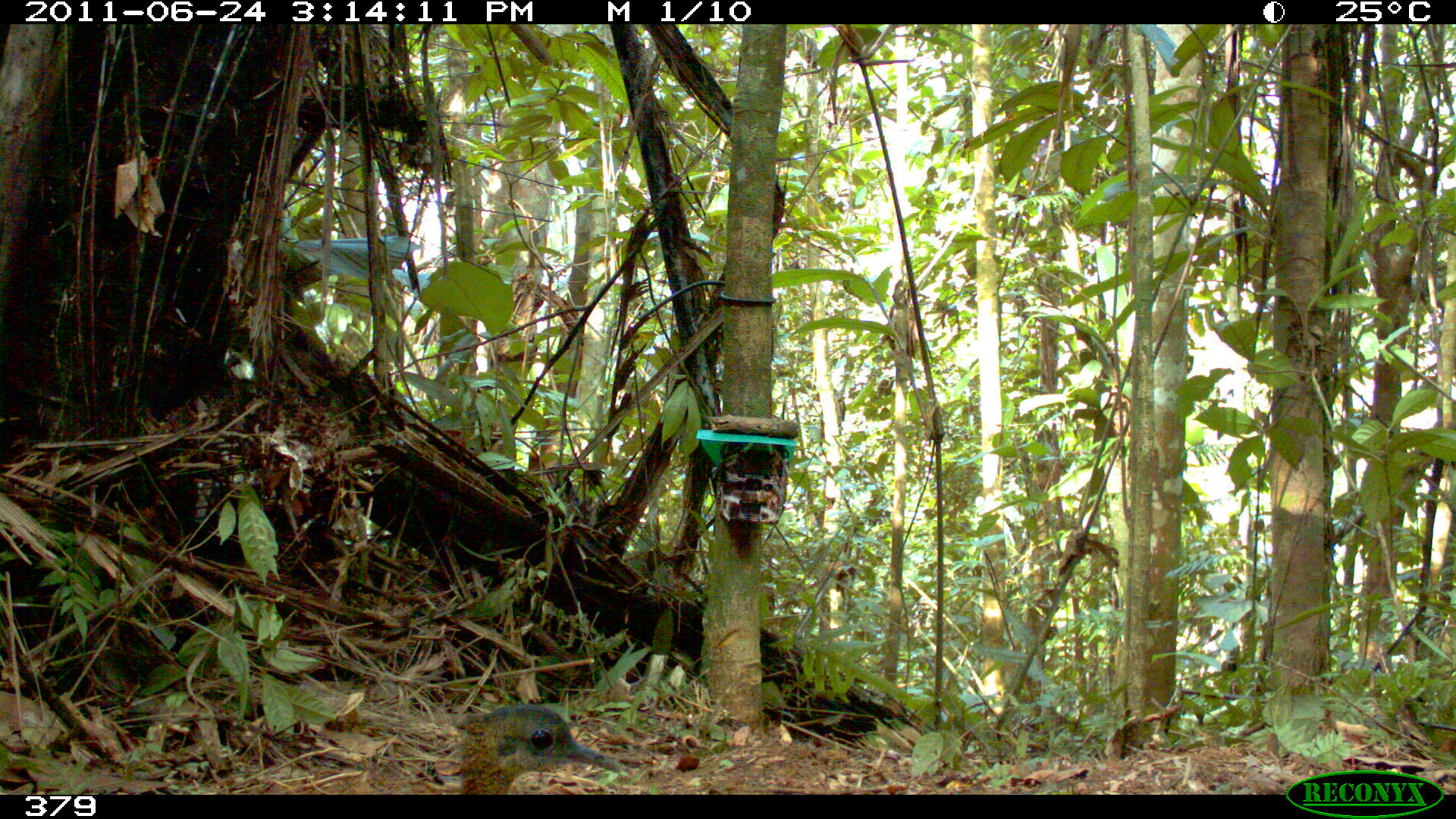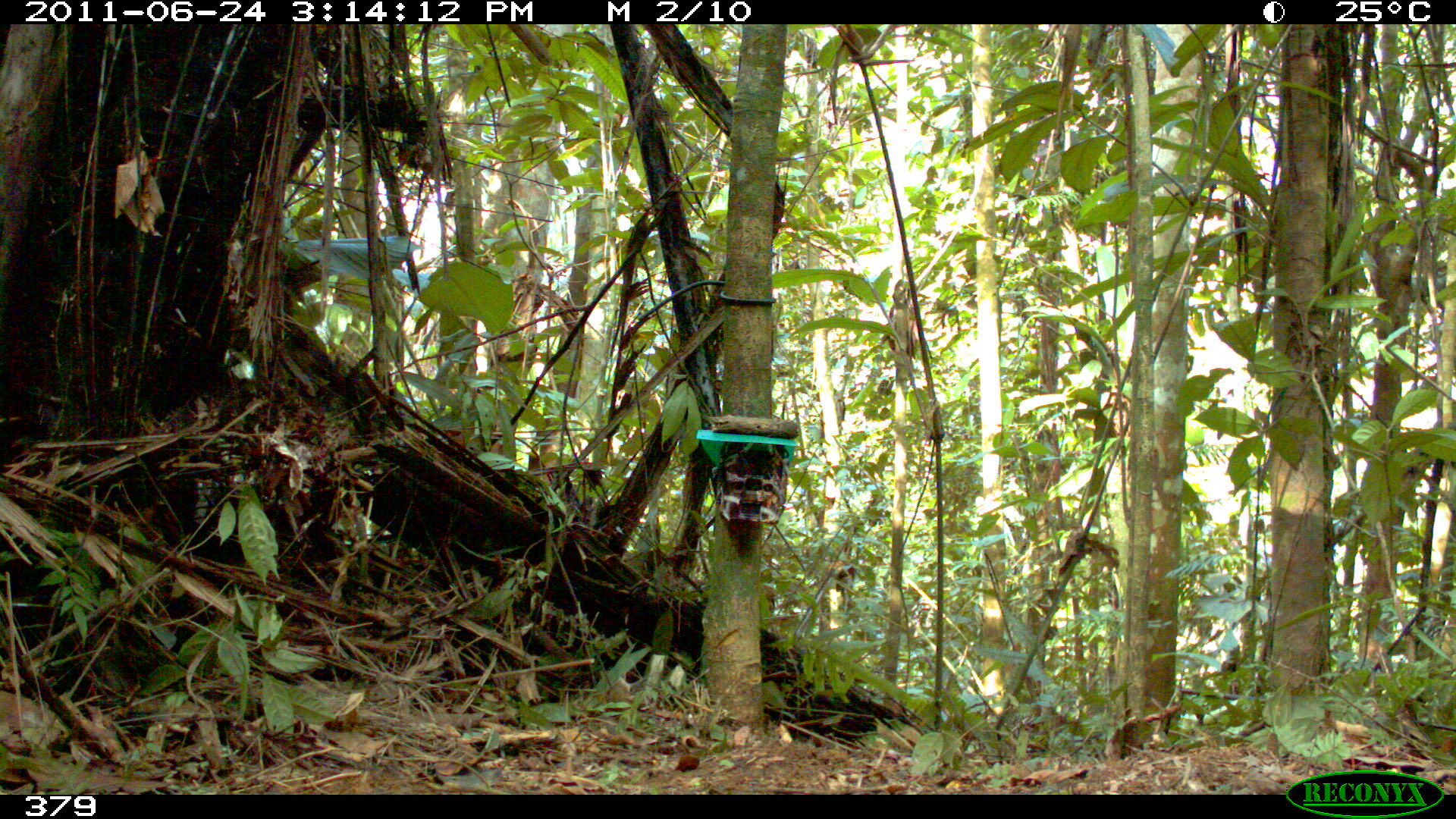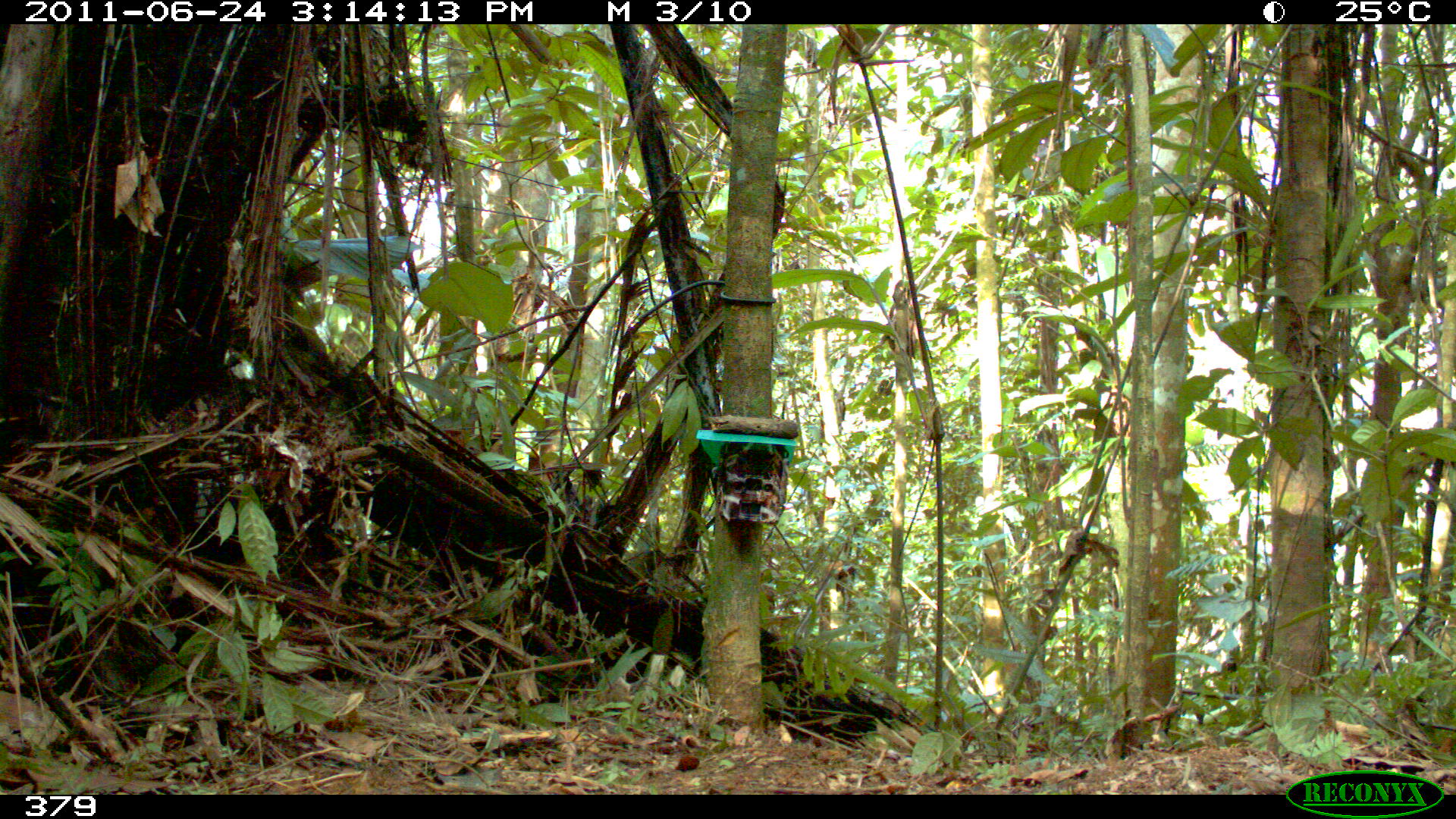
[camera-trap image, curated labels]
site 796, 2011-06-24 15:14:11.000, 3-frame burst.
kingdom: Animalia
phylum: Chordata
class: Aves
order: Galliformes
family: Phasianidae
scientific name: Phasianidae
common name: quails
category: quail